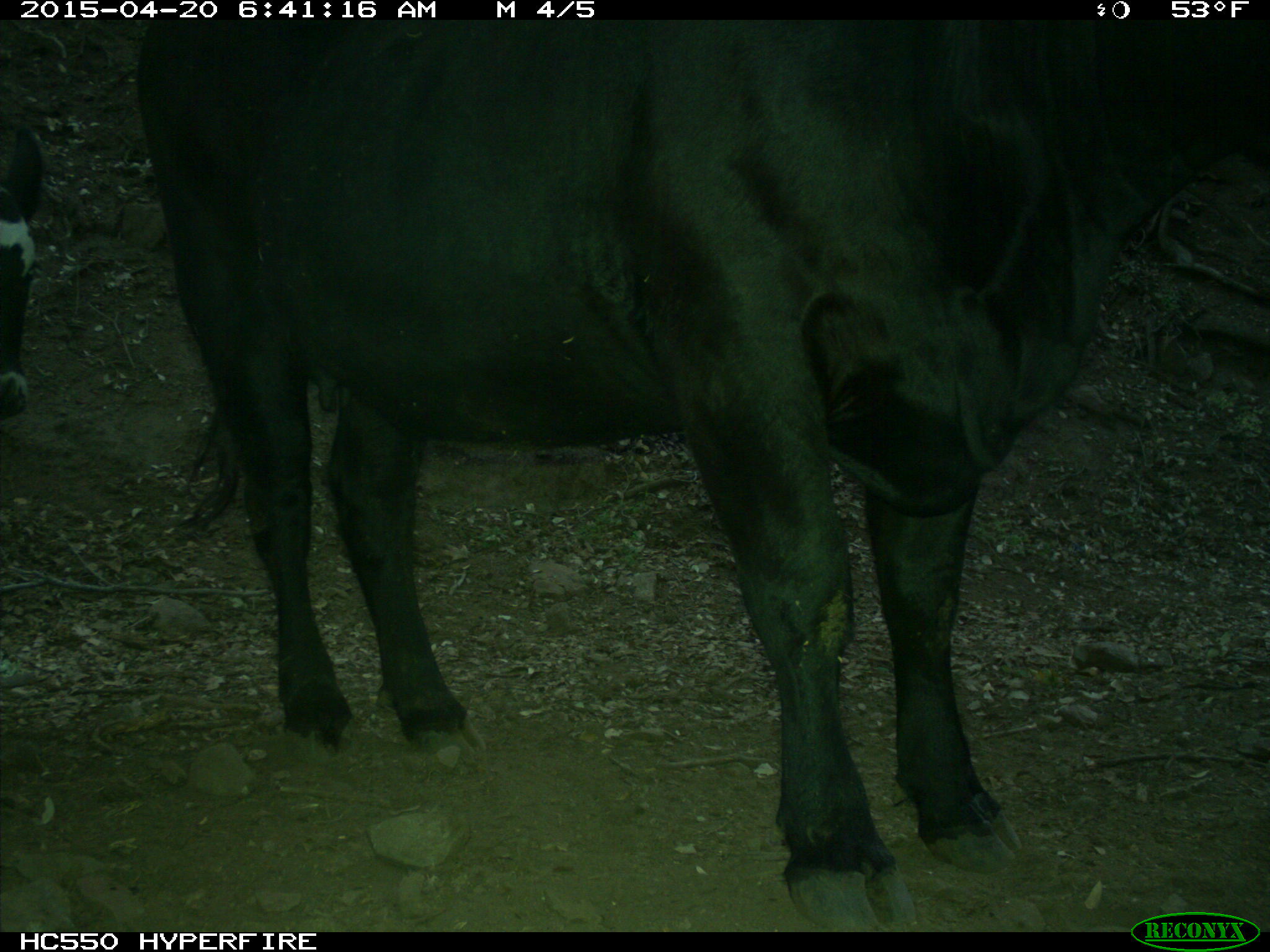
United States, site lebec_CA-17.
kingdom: Animalia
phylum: Chordata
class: Mammalia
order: Artiodactyla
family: Bovidae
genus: Bos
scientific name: Bos taurus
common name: domestic cow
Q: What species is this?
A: Bos taurus (domestic cow).